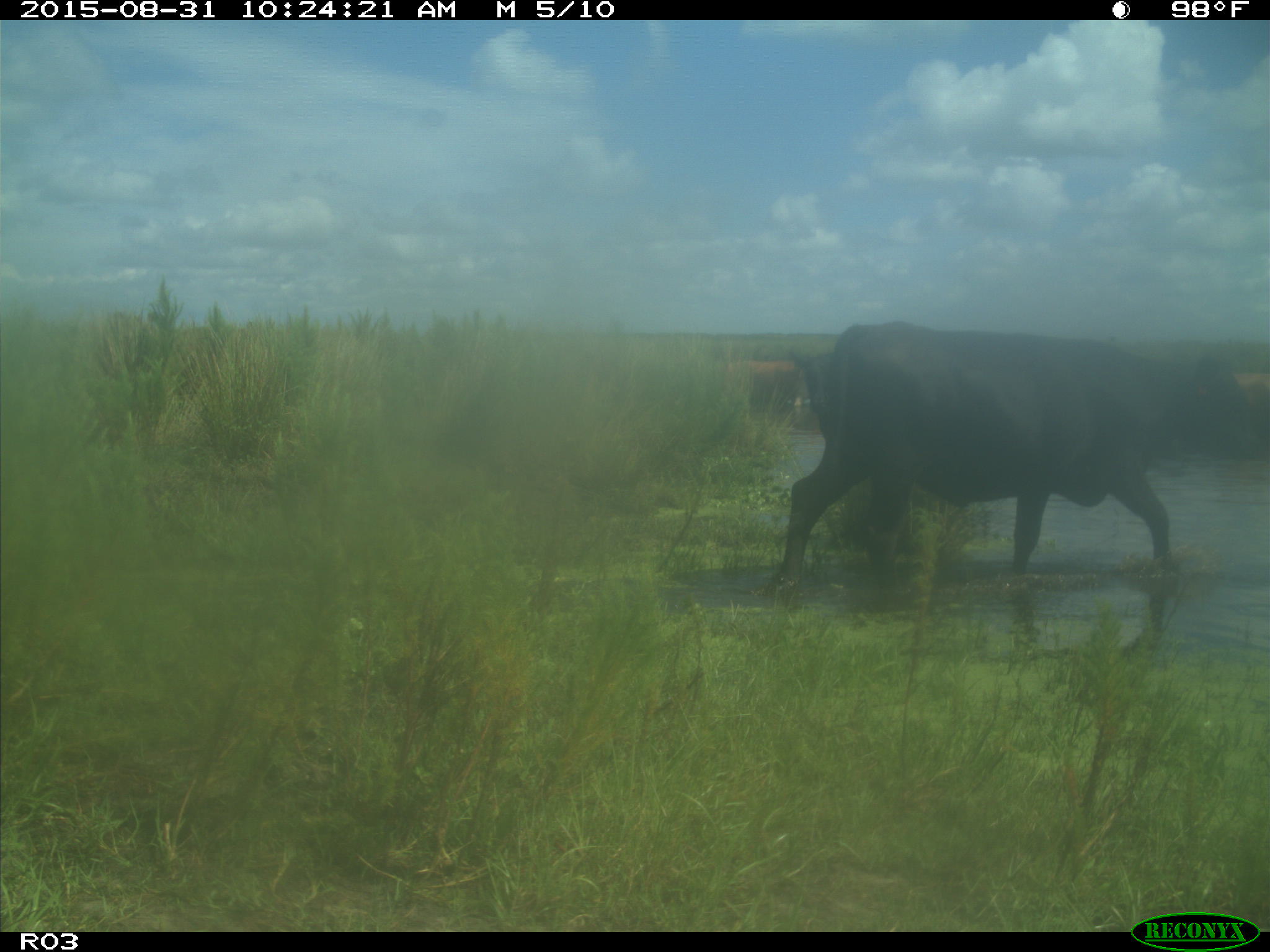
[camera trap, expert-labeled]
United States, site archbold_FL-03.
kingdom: Animalia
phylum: Chordata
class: Mammalia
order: Artiodactyla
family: Bovidae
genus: Bos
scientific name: Bos taurus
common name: domestic cow